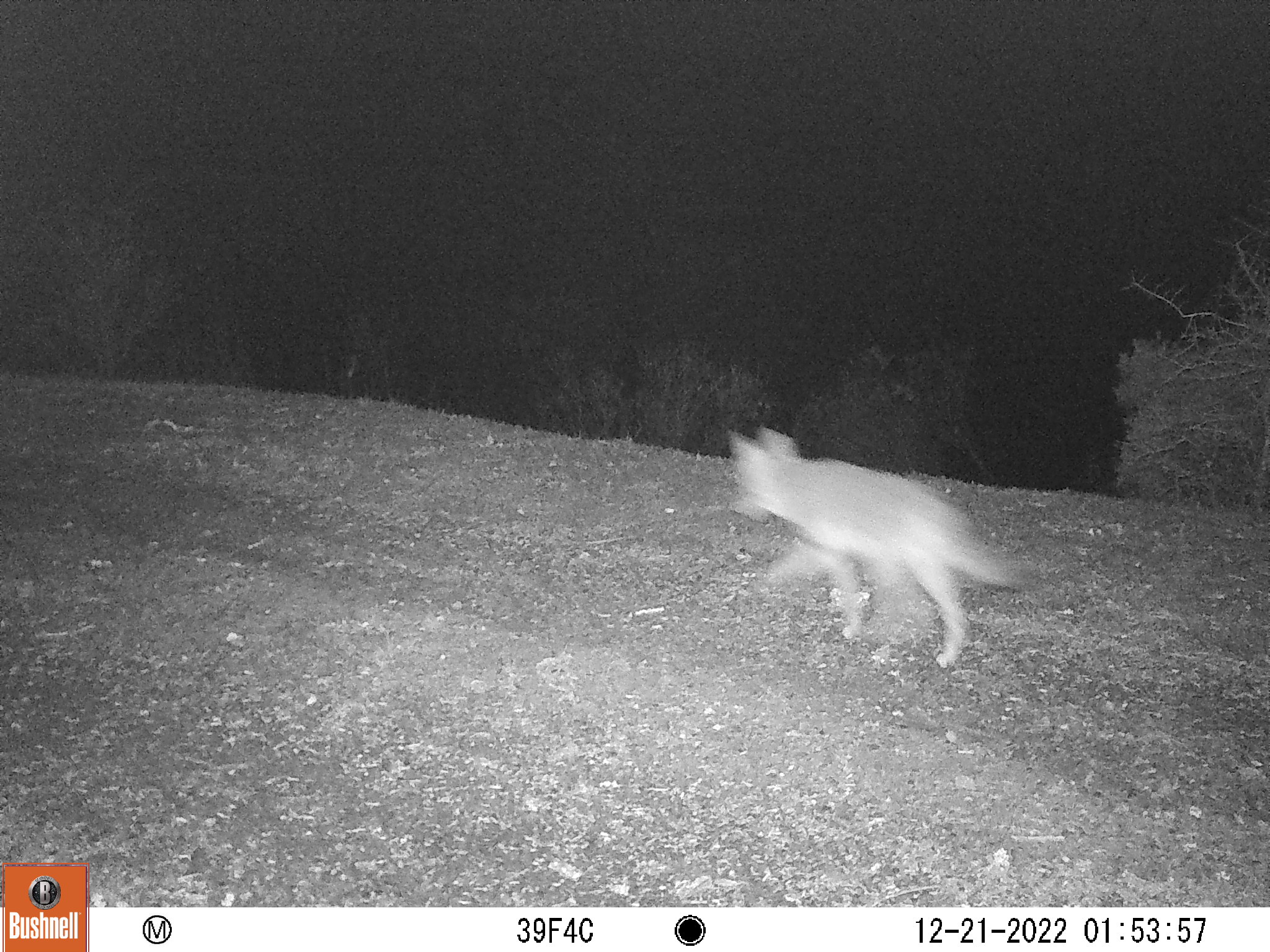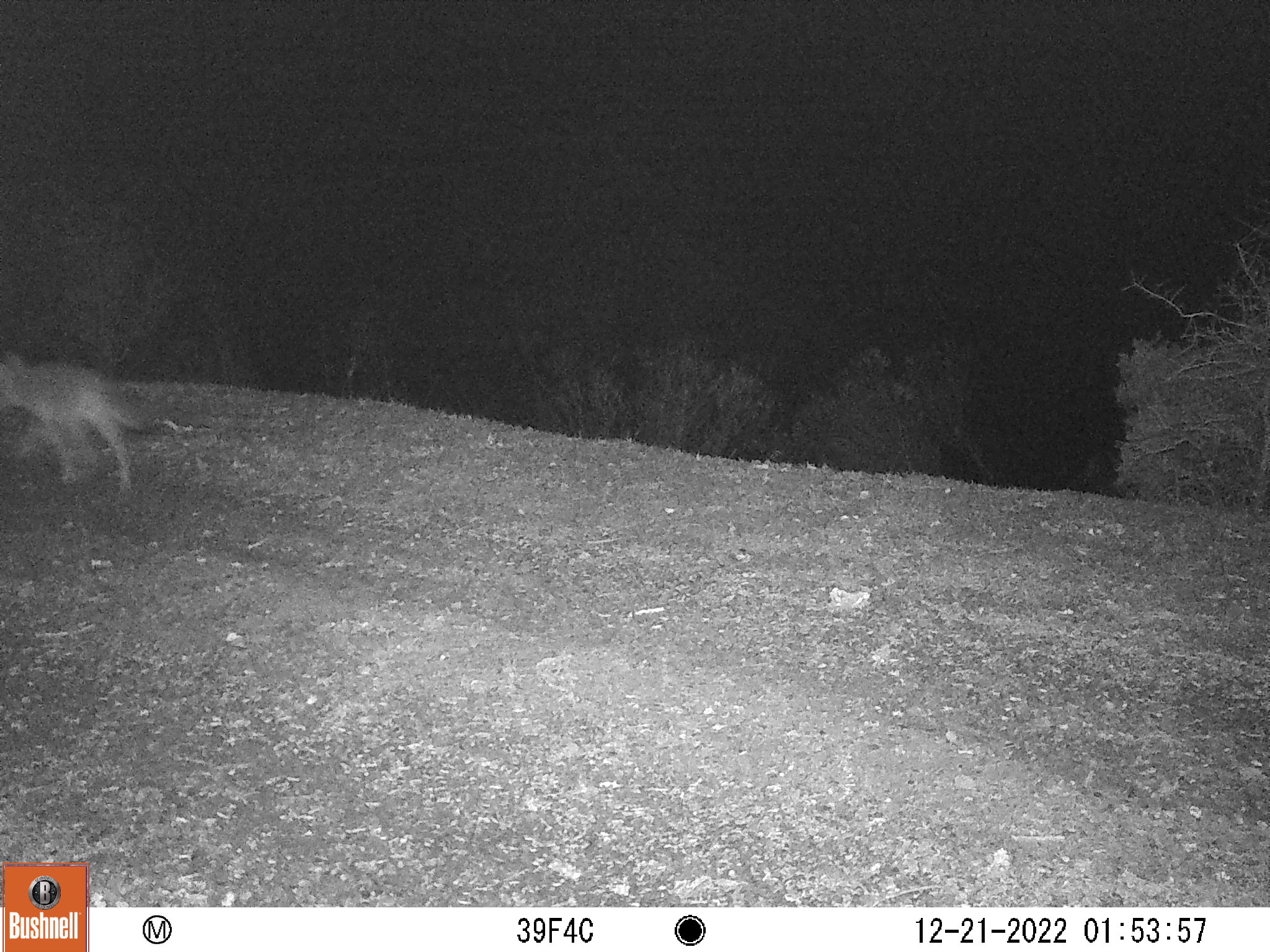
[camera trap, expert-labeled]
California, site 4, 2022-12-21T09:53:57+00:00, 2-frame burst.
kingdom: Animalia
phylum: Chordata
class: Mammalia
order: Carnivora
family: Canidae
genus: Canis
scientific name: Canis latrans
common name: coyote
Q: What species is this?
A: Coyote (Canis latrans).